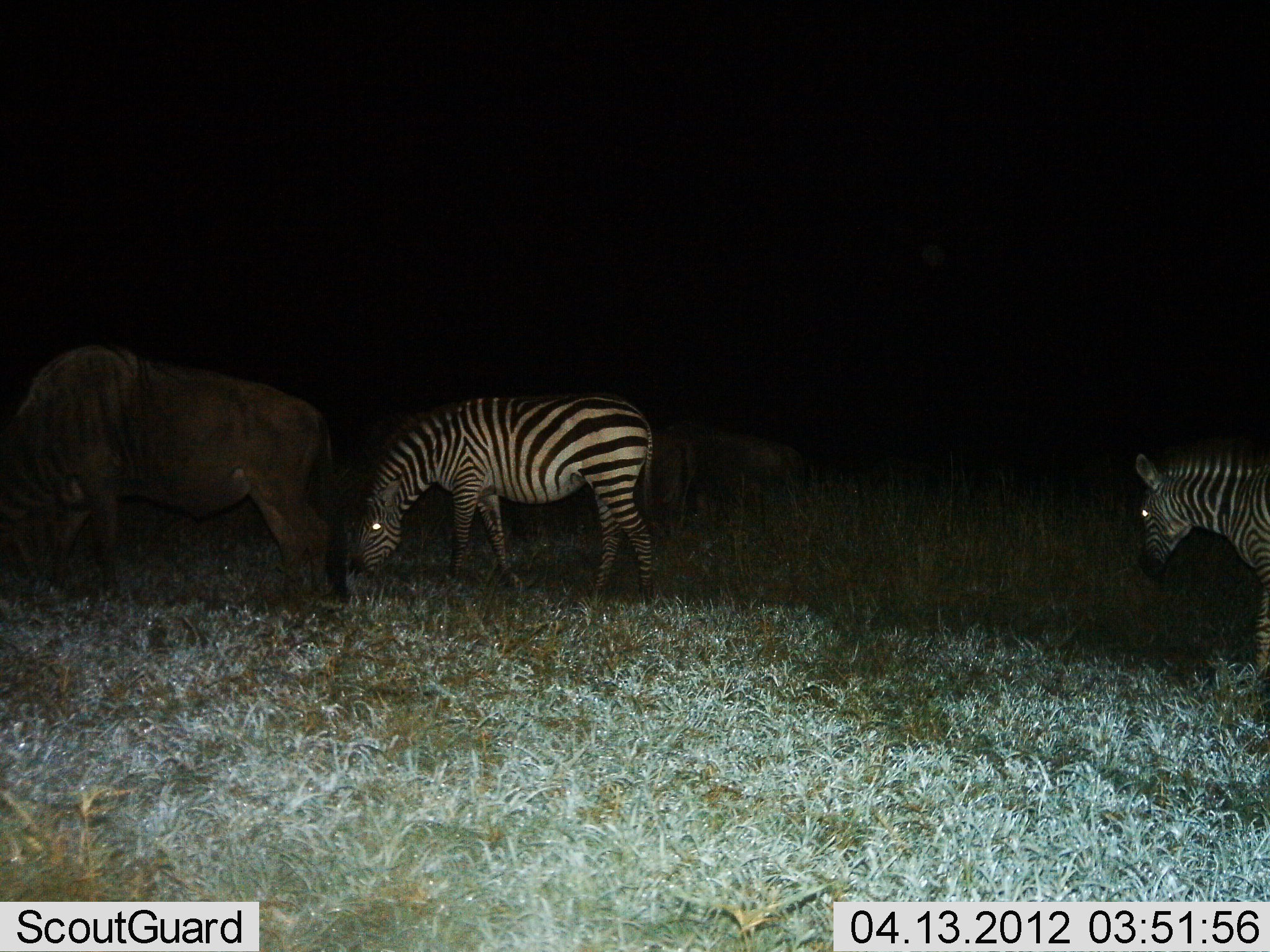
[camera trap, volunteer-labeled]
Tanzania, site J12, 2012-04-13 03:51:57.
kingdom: Animalia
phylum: Chordata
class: Mammalia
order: Artiodactyla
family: Bovidae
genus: Connochaetes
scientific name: Connochaetes taurinus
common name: blue wildebeest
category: wildebeest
Wildebeest (blue wildebeest) (Connochaetes taurinus), count 2. Behavior (volunteer vote fractions): standing 20%, resting 7%, moving 13%, interacting 0%. Young present (vote fraction): 0%. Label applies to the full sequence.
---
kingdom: Animalia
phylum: Chordata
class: Mammalia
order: Perissodactyla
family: Equidae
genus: Equus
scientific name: Equus quagga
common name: plains zebra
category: zebra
Zebra (plains zebra) (Equus quagga), count 2. Behavior (volunteer vote fractions): standing 33%, resting 0%, moving 12%, interacting 0%. Young present (vote fraction): 0%. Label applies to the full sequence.